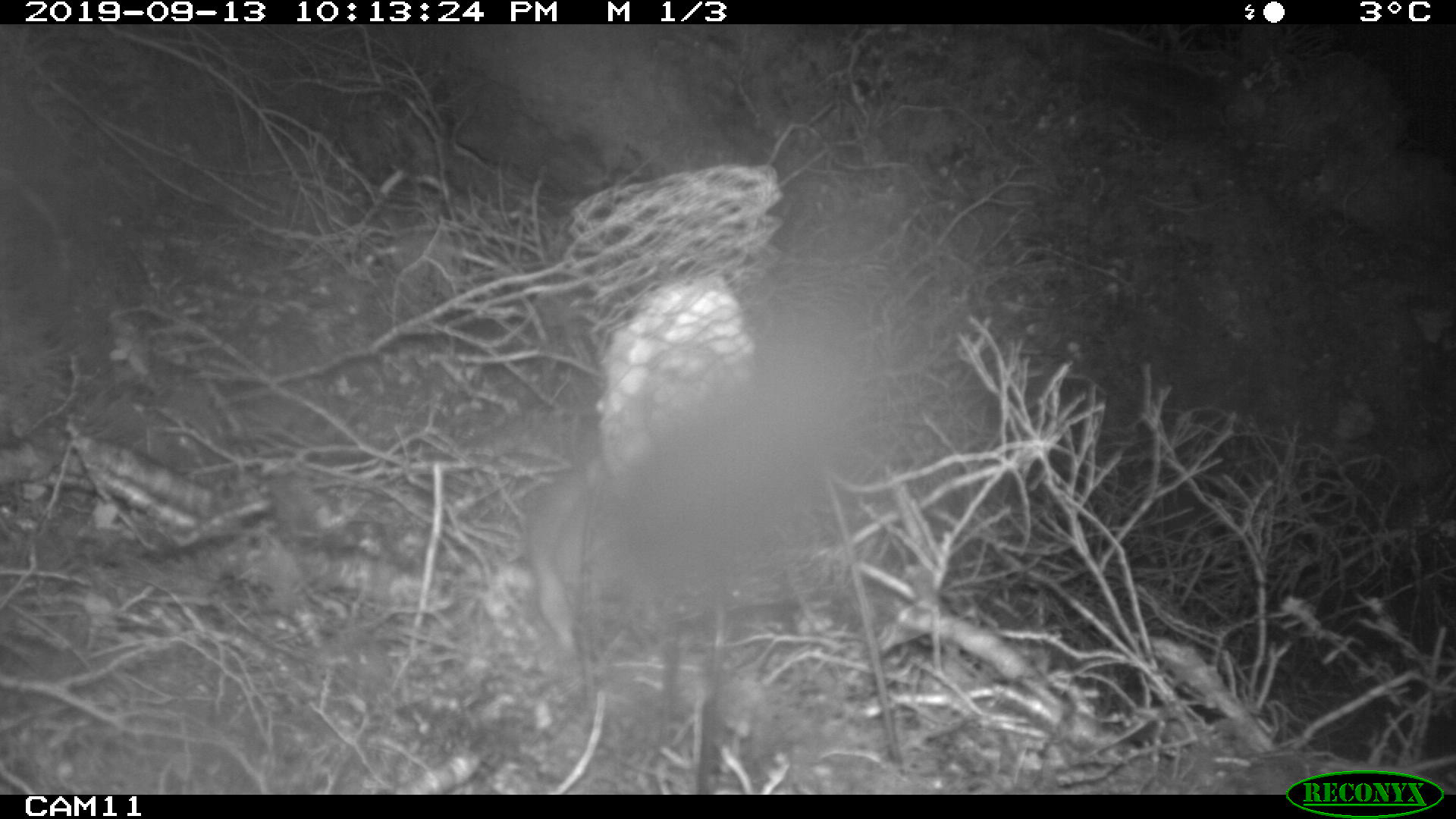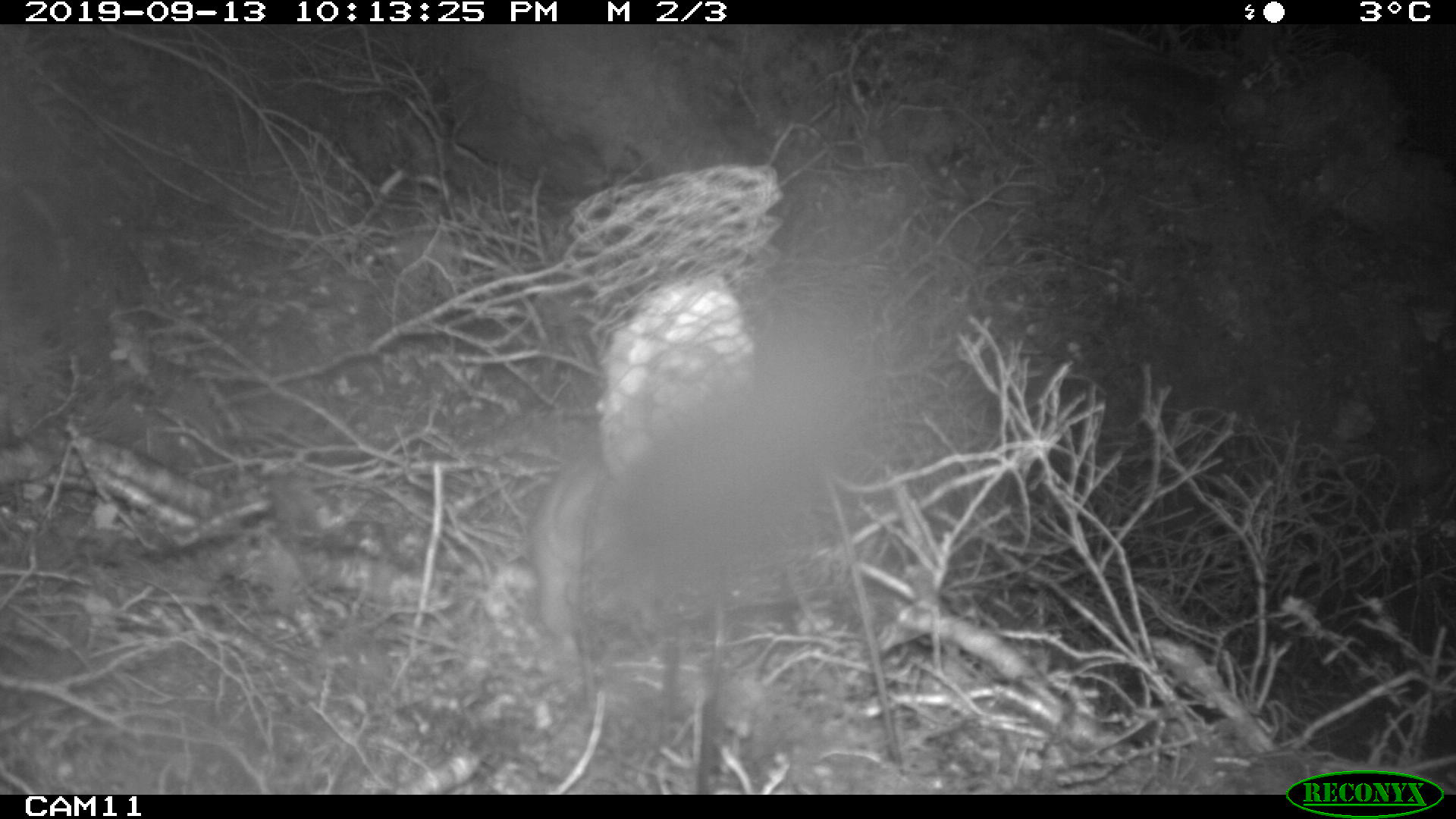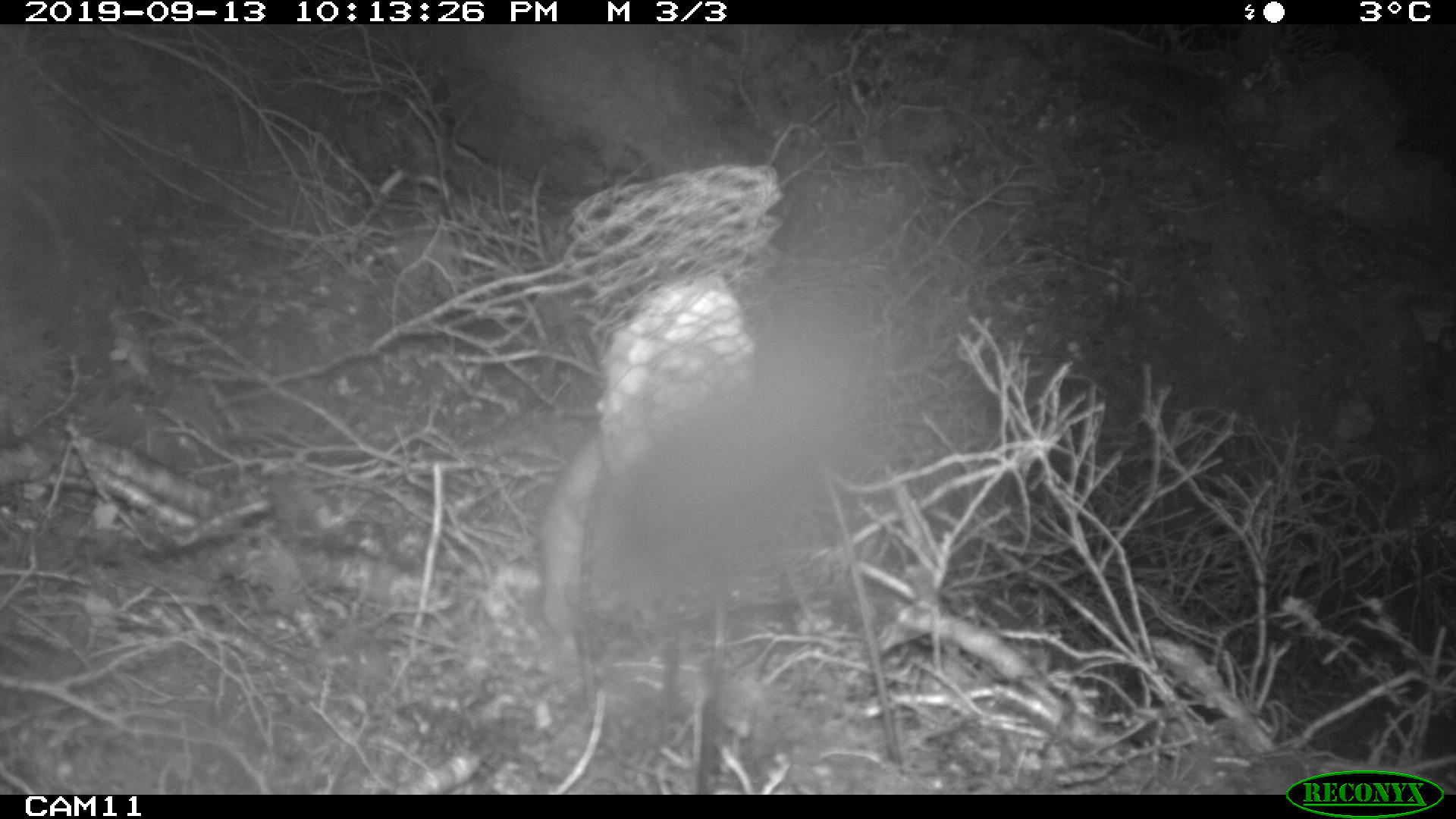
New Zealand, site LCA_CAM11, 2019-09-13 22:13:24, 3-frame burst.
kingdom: Animalia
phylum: Chordata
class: Mammalia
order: Rodentia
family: Muridae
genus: Rattus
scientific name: Rattus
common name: rat